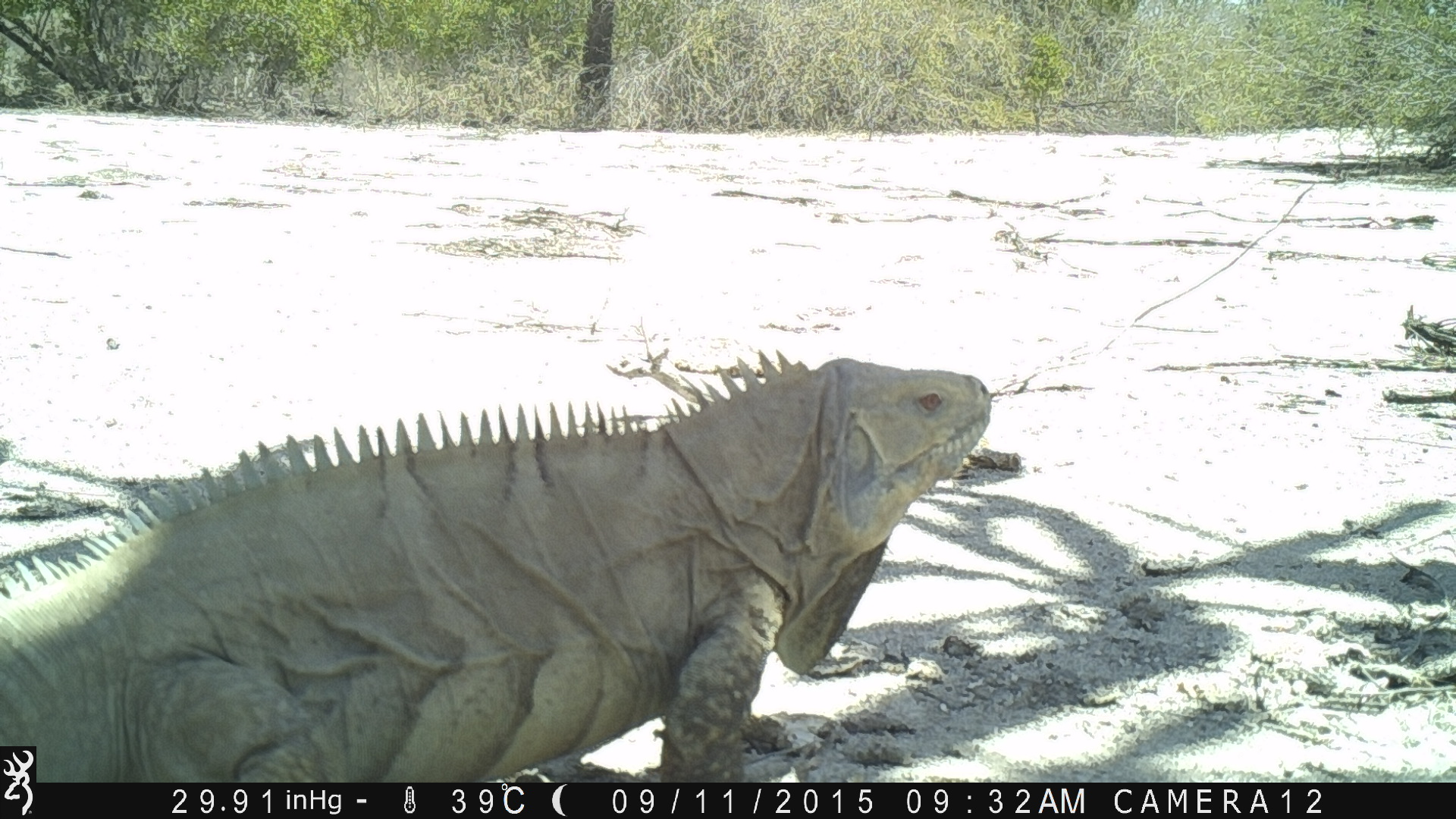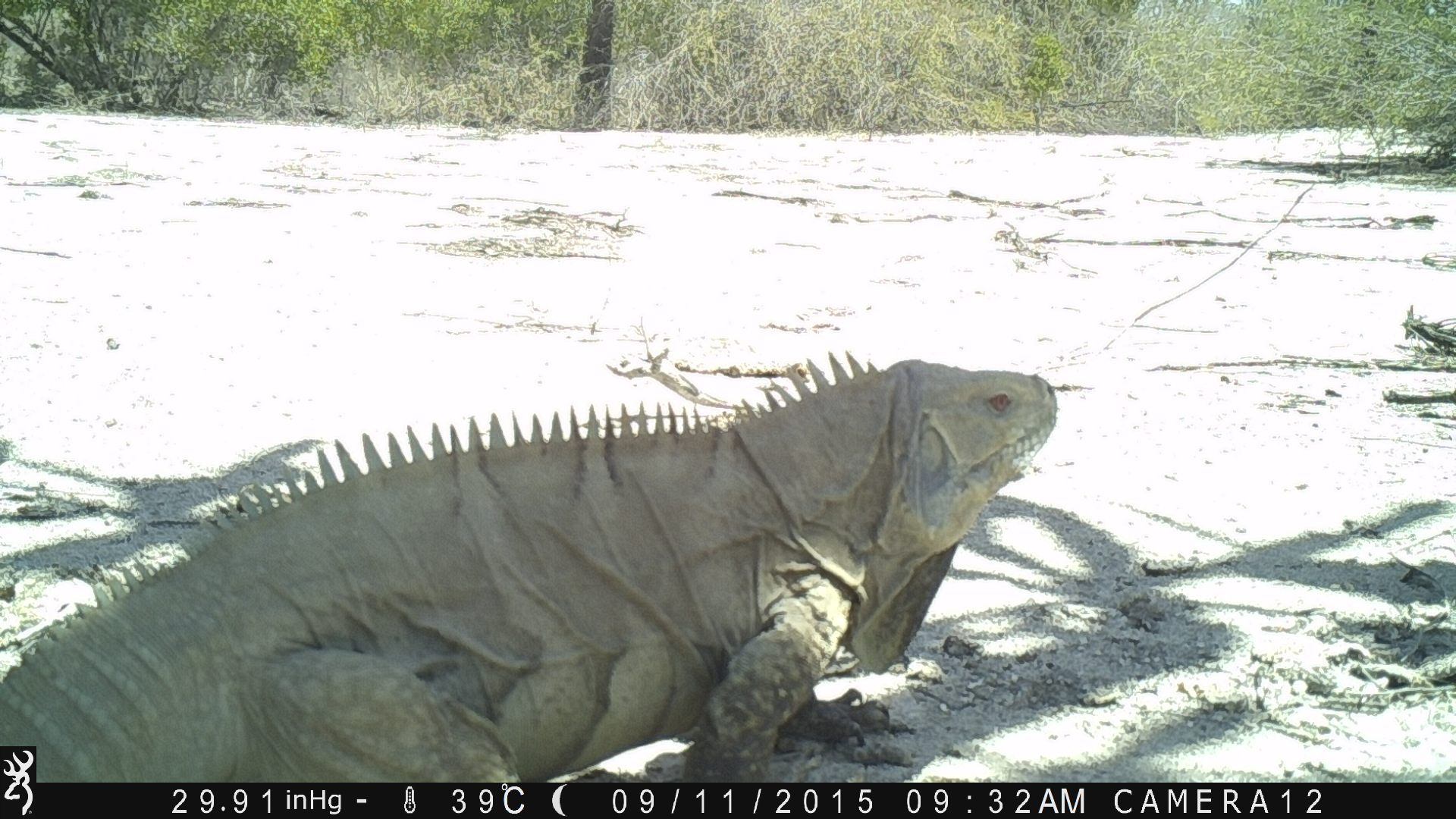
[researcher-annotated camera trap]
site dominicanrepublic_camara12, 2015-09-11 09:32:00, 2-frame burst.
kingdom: Animalia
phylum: Chordata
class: Reptilia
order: Squamata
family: Iguanidae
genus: Iguana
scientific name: Iguana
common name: typical iguanas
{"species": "Iguana (typical iguanas)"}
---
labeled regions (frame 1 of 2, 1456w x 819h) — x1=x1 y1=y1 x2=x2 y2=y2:
iguana: x1=0 y1=342 x2=1002 y2=783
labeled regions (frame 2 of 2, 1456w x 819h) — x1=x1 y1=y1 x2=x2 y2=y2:
iguana: x1=0 y1=349 x2=1071 y2=781